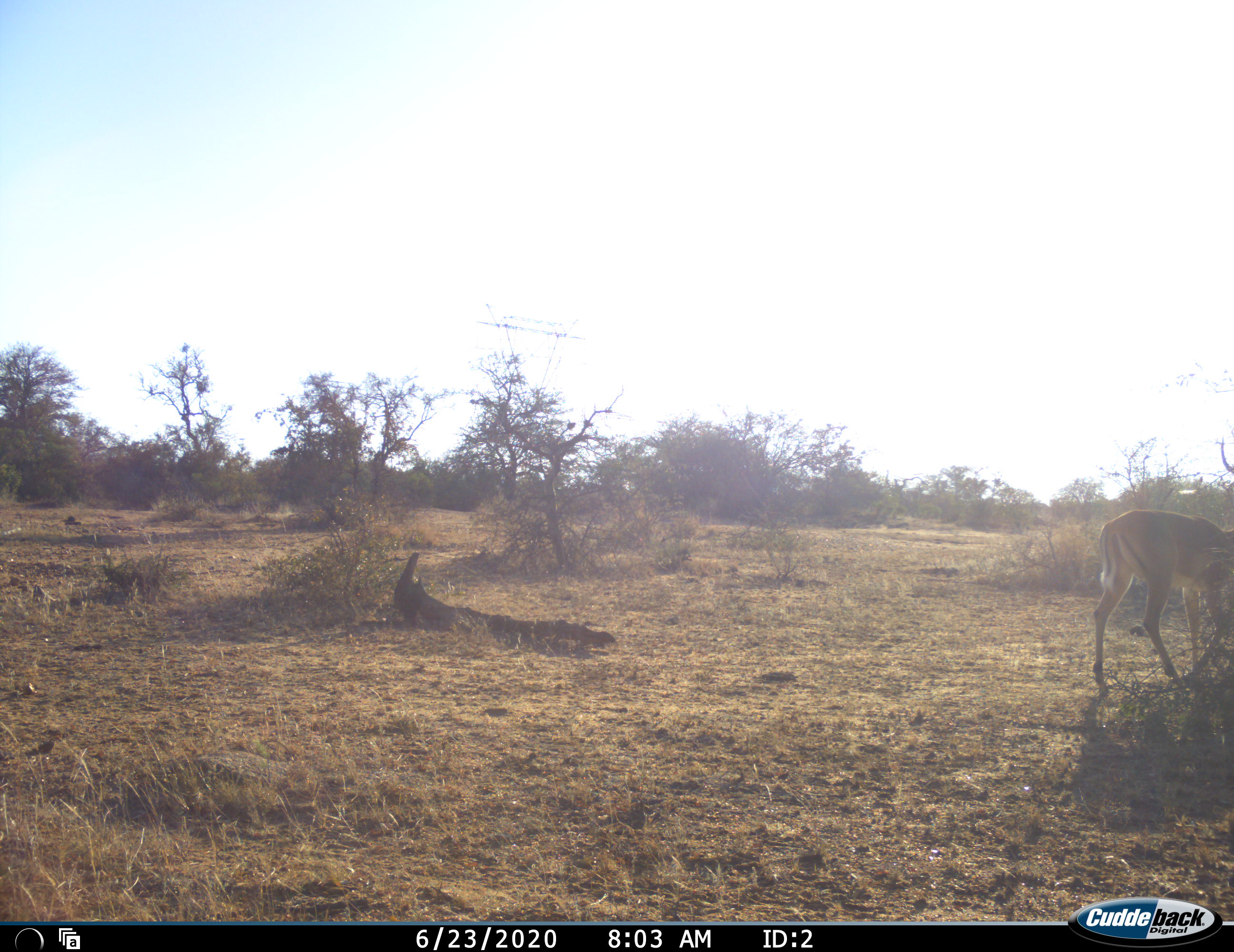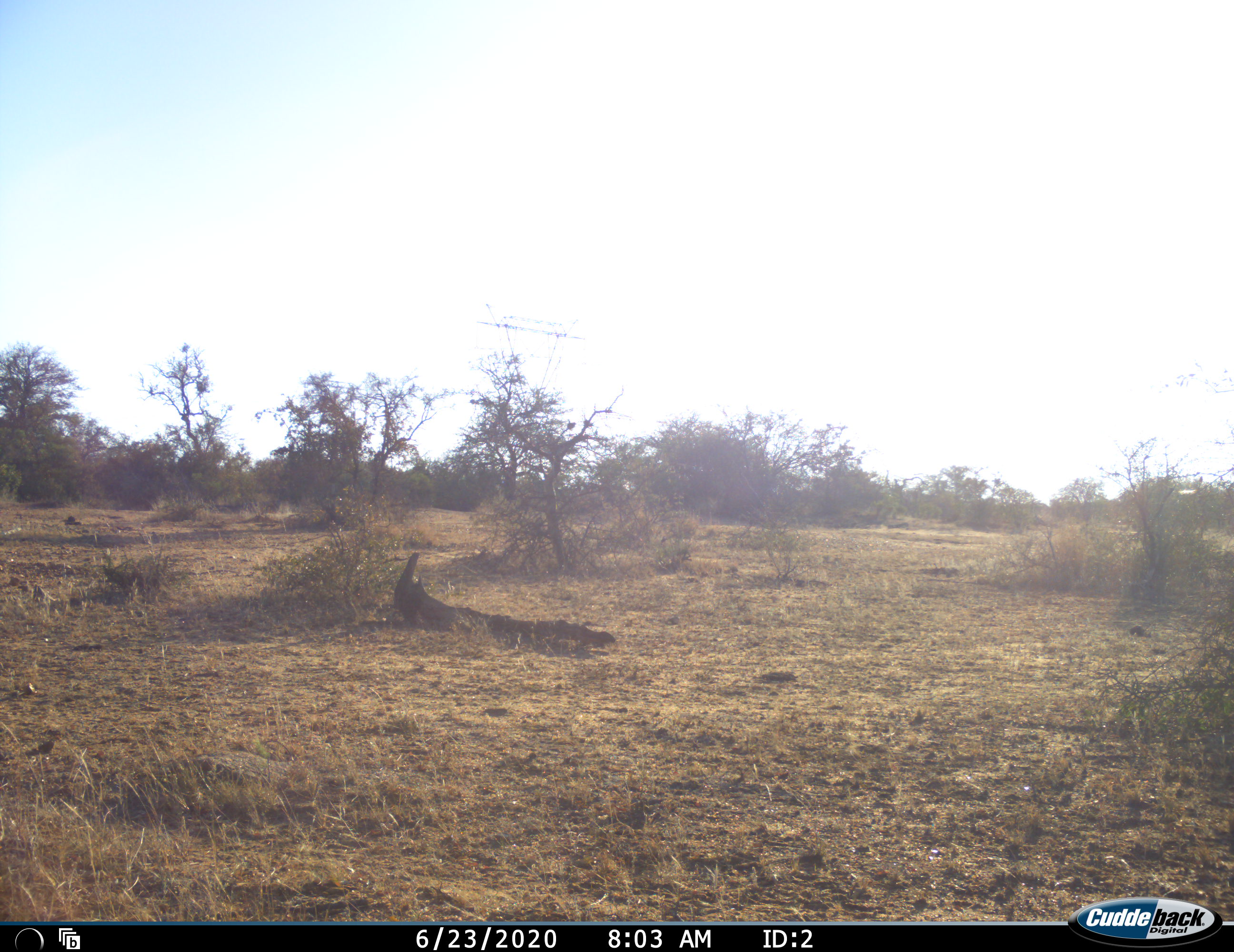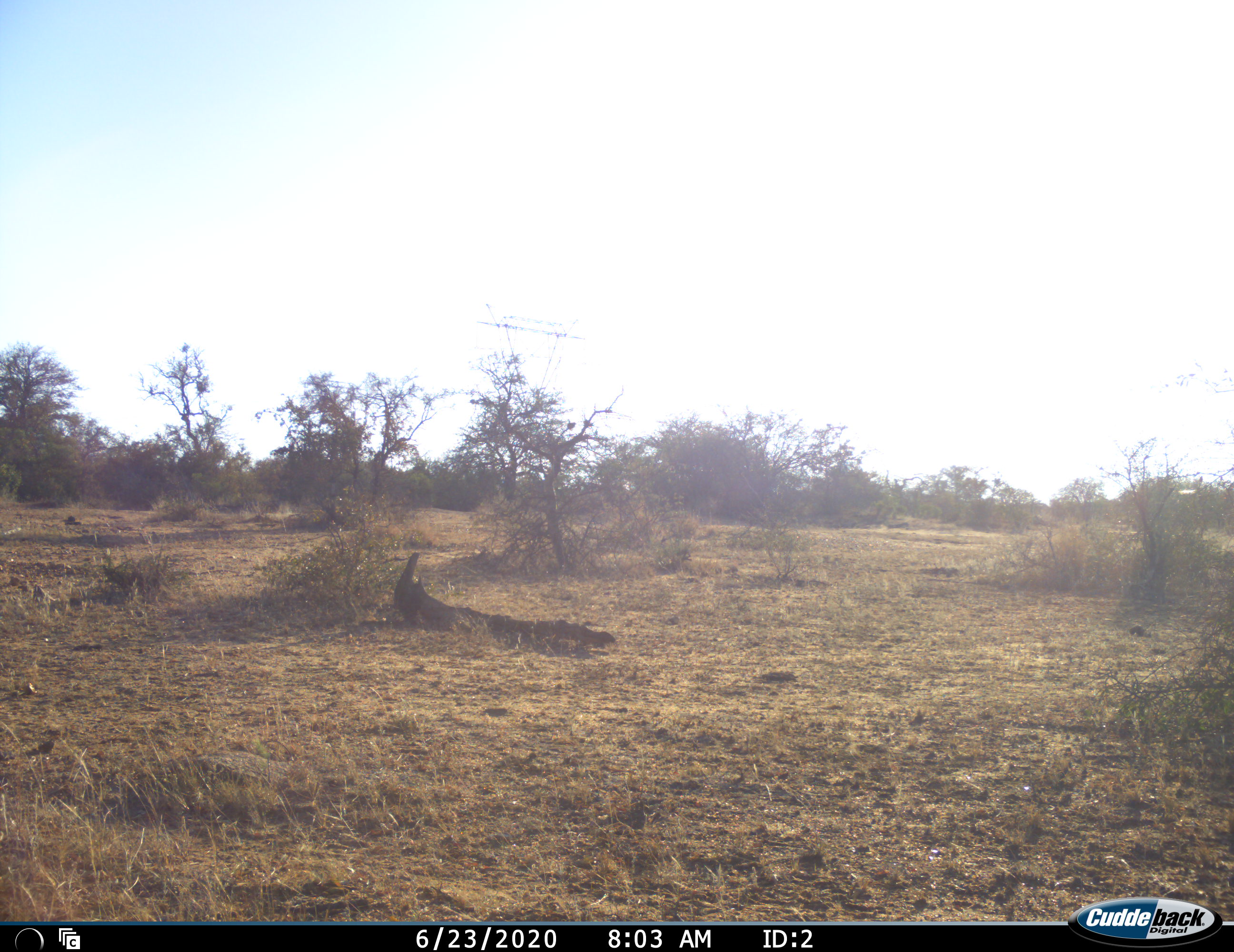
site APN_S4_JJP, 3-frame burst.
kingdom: Animalia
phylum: Chordata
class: Mammalia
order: Artiodactyla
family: Bovidae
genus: Aepyceros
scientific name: Aepyceros melampus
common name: impala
Impala (Aepyceros melampus), count 1. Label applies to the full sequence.